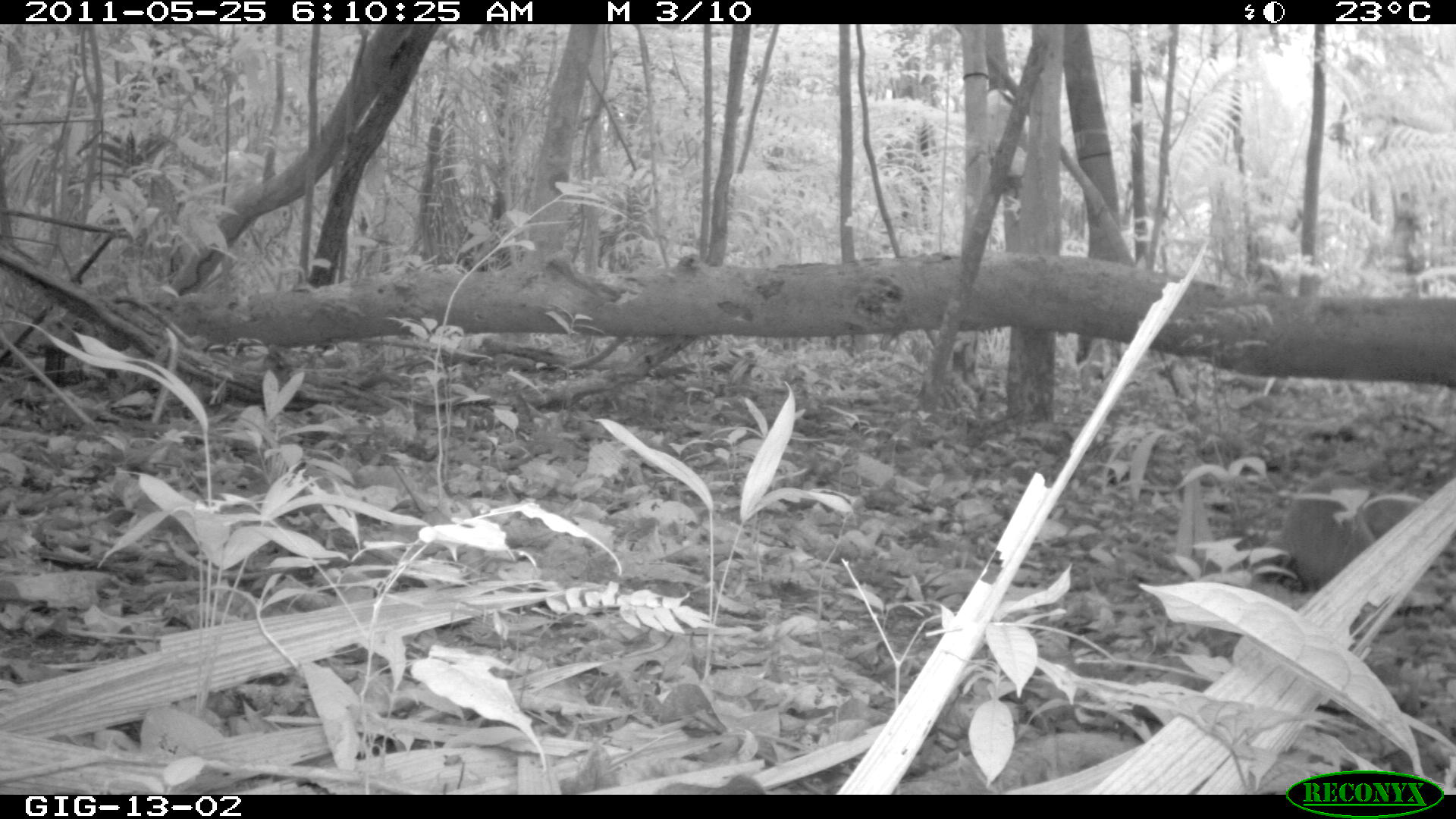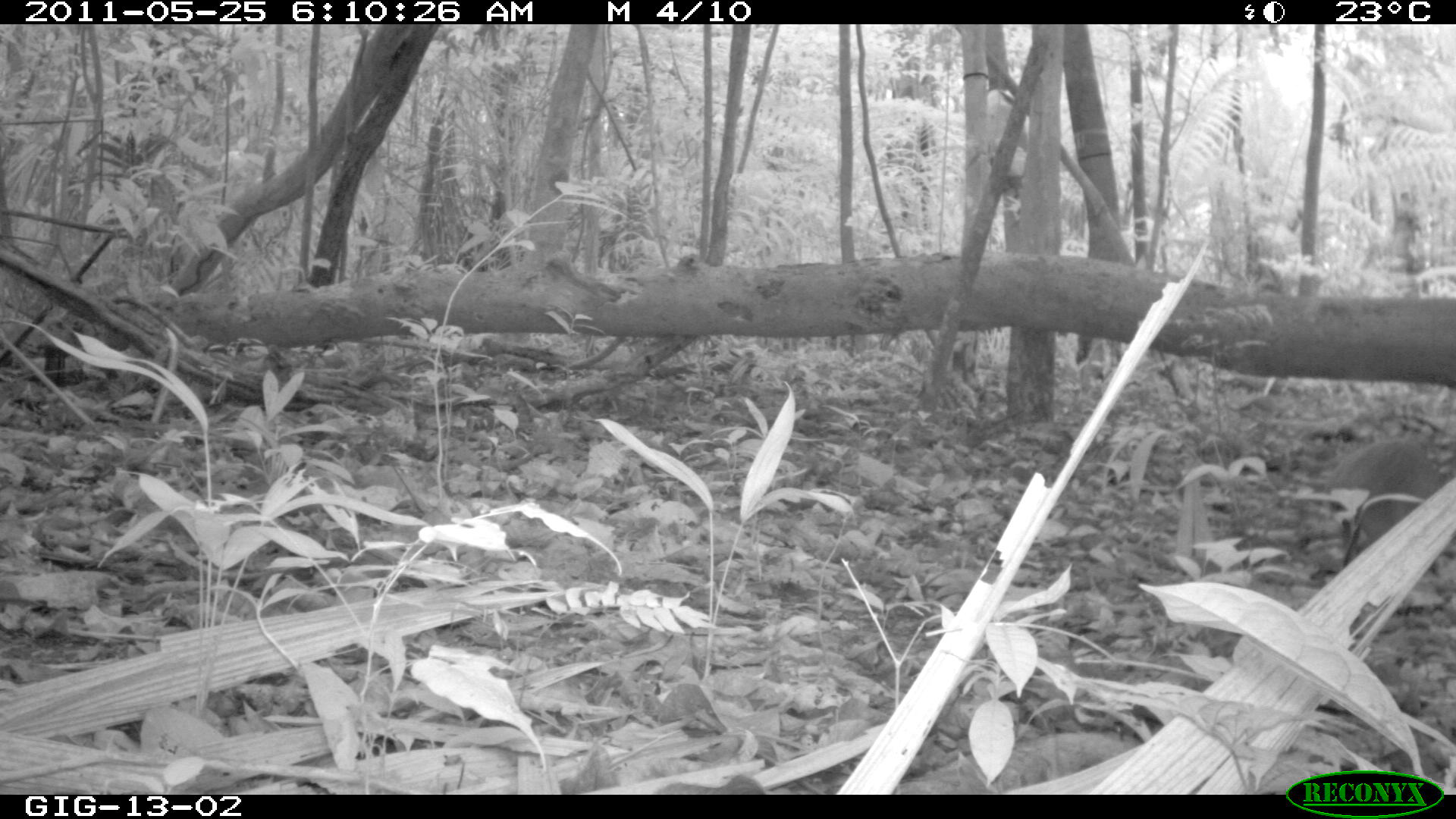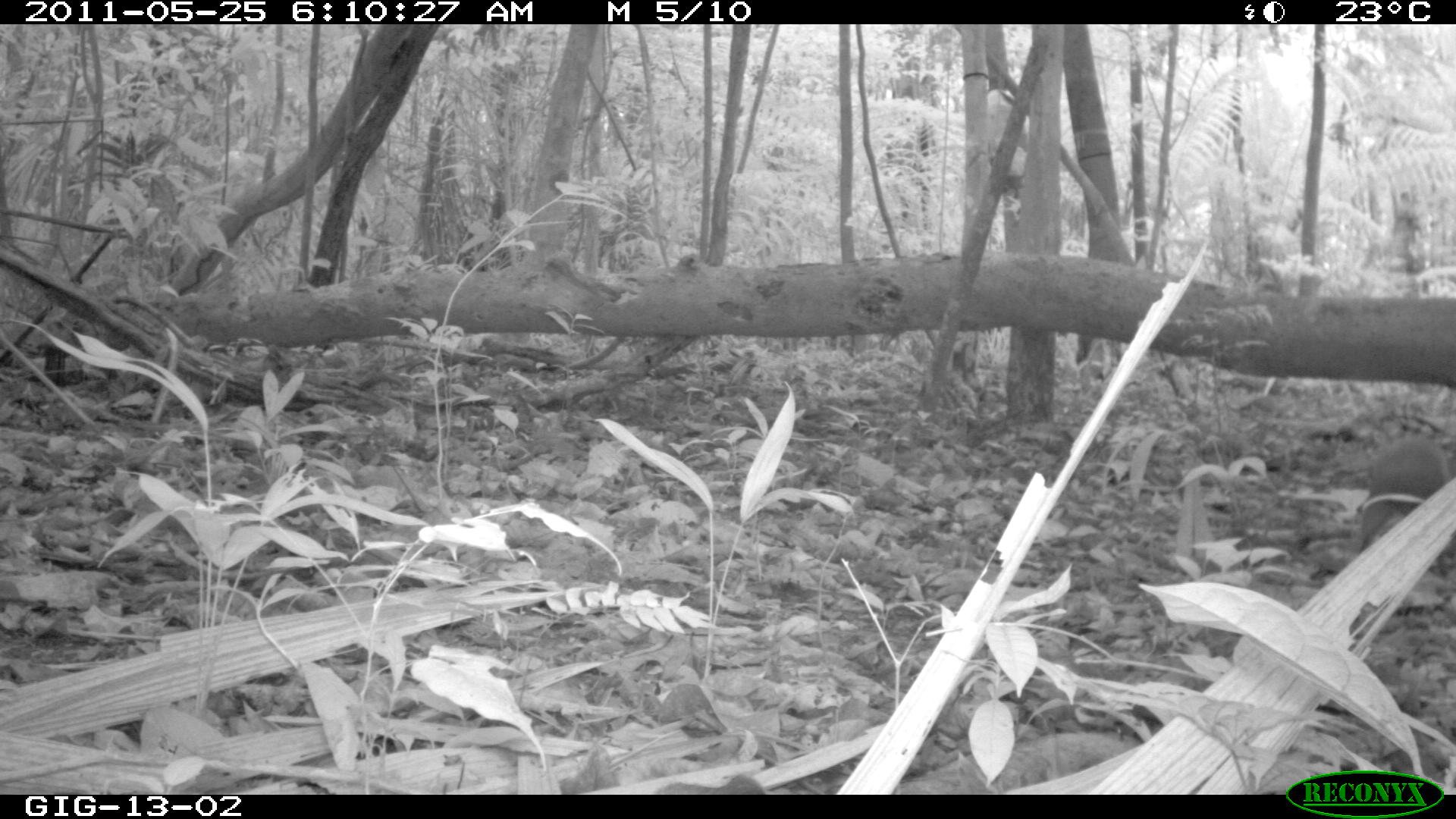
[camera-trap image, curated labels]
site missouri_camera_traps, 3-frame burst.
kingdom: Animalia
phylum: Chordata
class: Mammalia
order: Rodentia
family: Dasyproctidae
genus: Dasyprocta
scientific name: Dasyprocta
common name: agouti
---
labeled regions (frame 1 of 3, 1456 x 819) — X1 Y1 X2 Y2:
agouti: 1272 466 1423 595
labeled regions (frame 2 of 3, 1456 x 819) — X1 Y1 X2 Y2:
agouti: 1323 434 1452 582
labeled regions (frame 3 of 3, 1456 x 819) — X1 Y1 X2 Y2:
agouti: 1354 427 1454 580